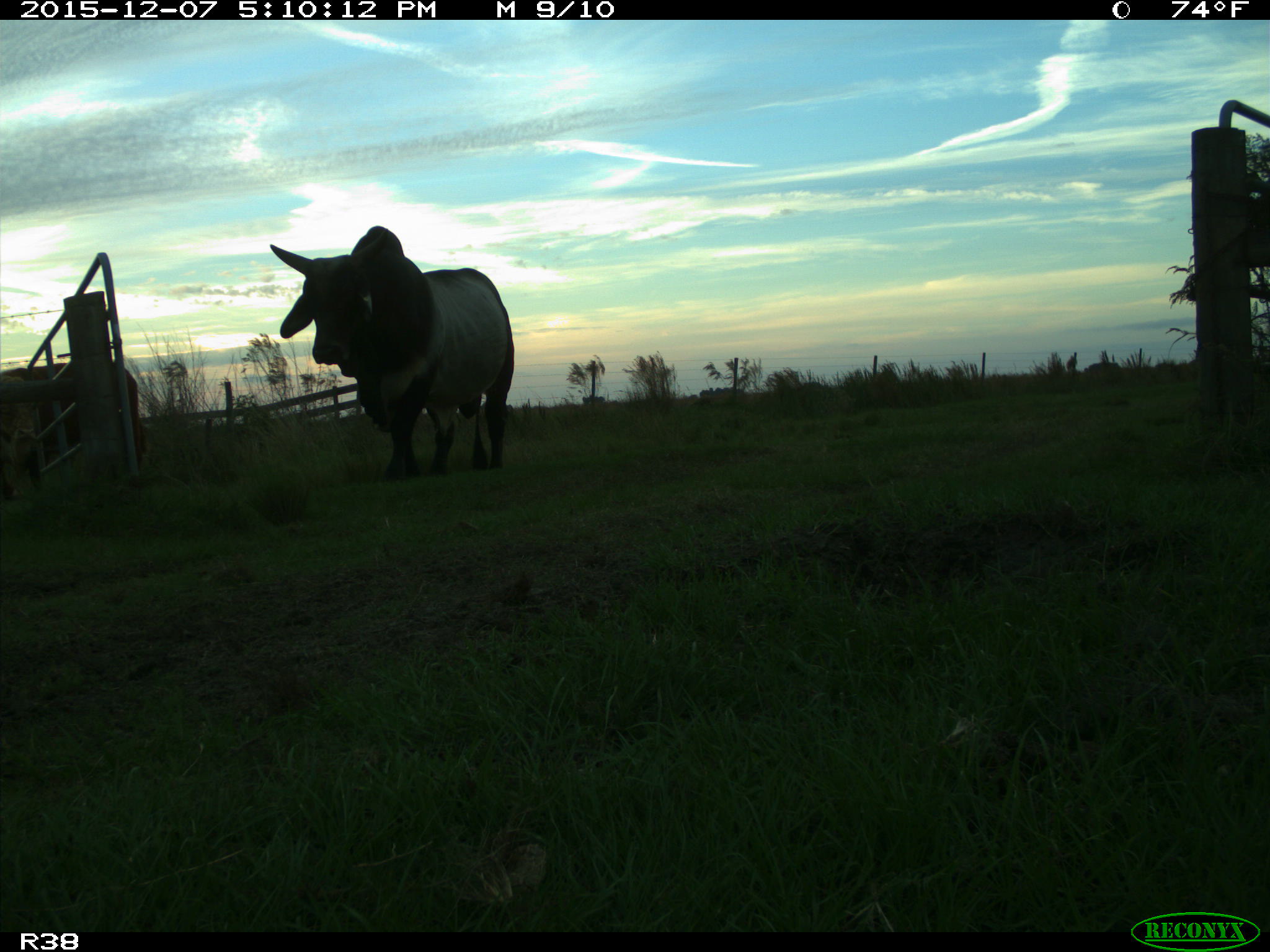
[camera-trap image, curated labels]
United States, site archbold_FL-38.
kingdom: Animalia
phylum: Chordata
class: Mammalia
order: Artiodactyla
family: Bovidae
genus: Bos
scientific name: Bos taurus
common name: domestic cow